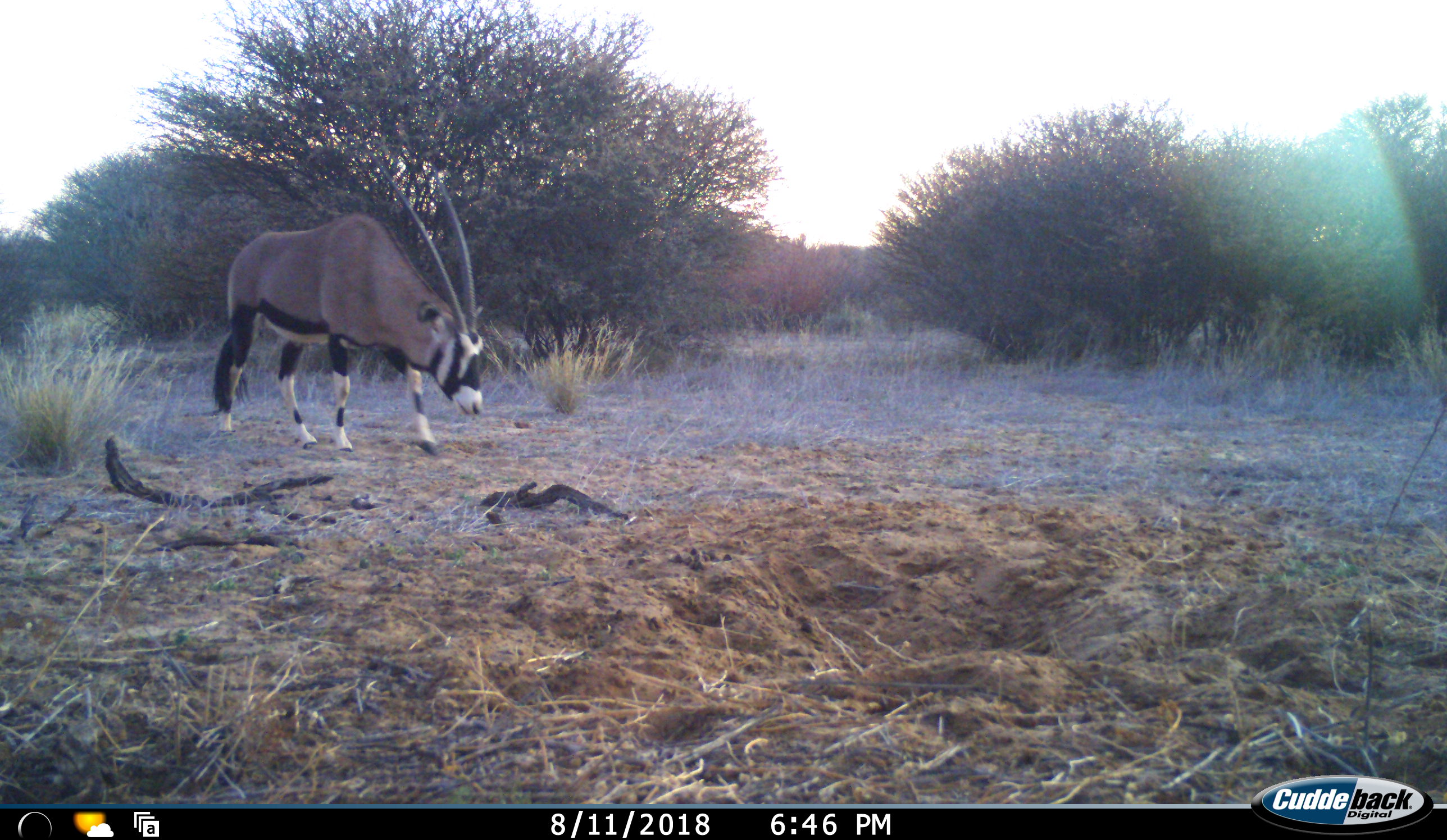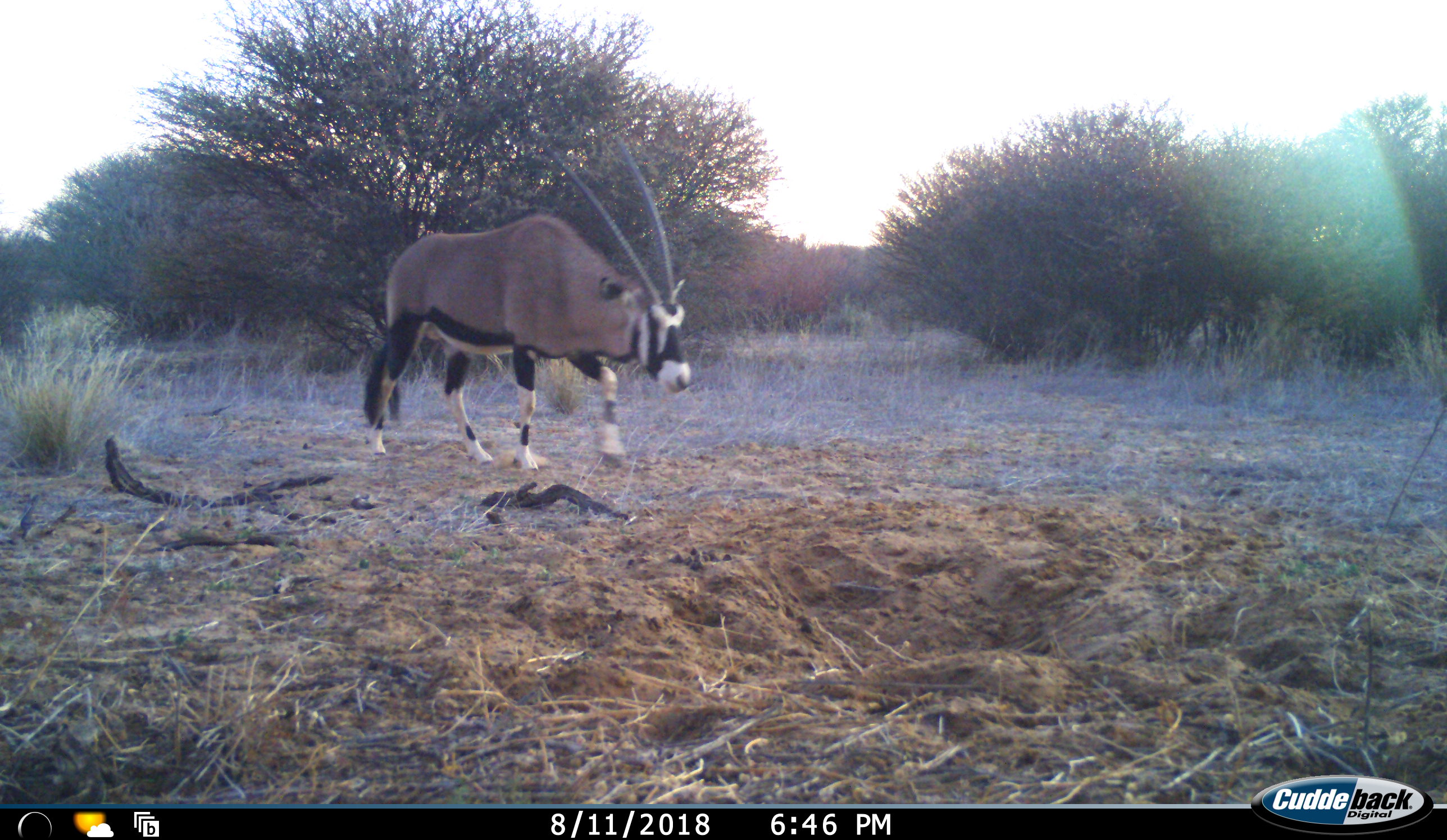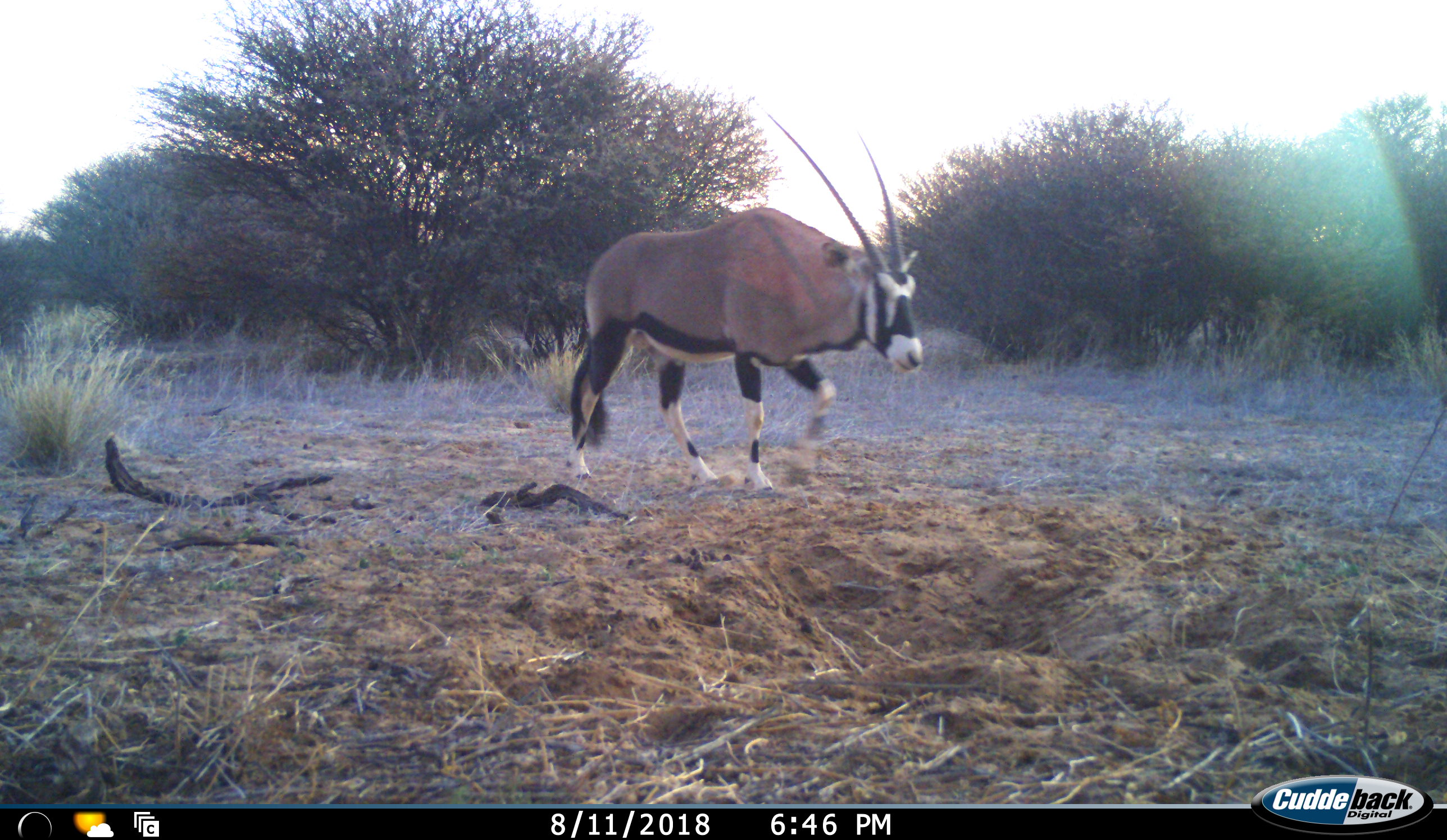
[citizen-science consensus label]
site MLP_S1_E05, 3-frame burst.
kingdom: Animalia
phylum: Chordata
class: Mammalia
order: Artiodactyla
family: Bovidae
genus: Oryx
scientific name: Oryx gazella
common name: gemsbok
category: oryx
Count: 1.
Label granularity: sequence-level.